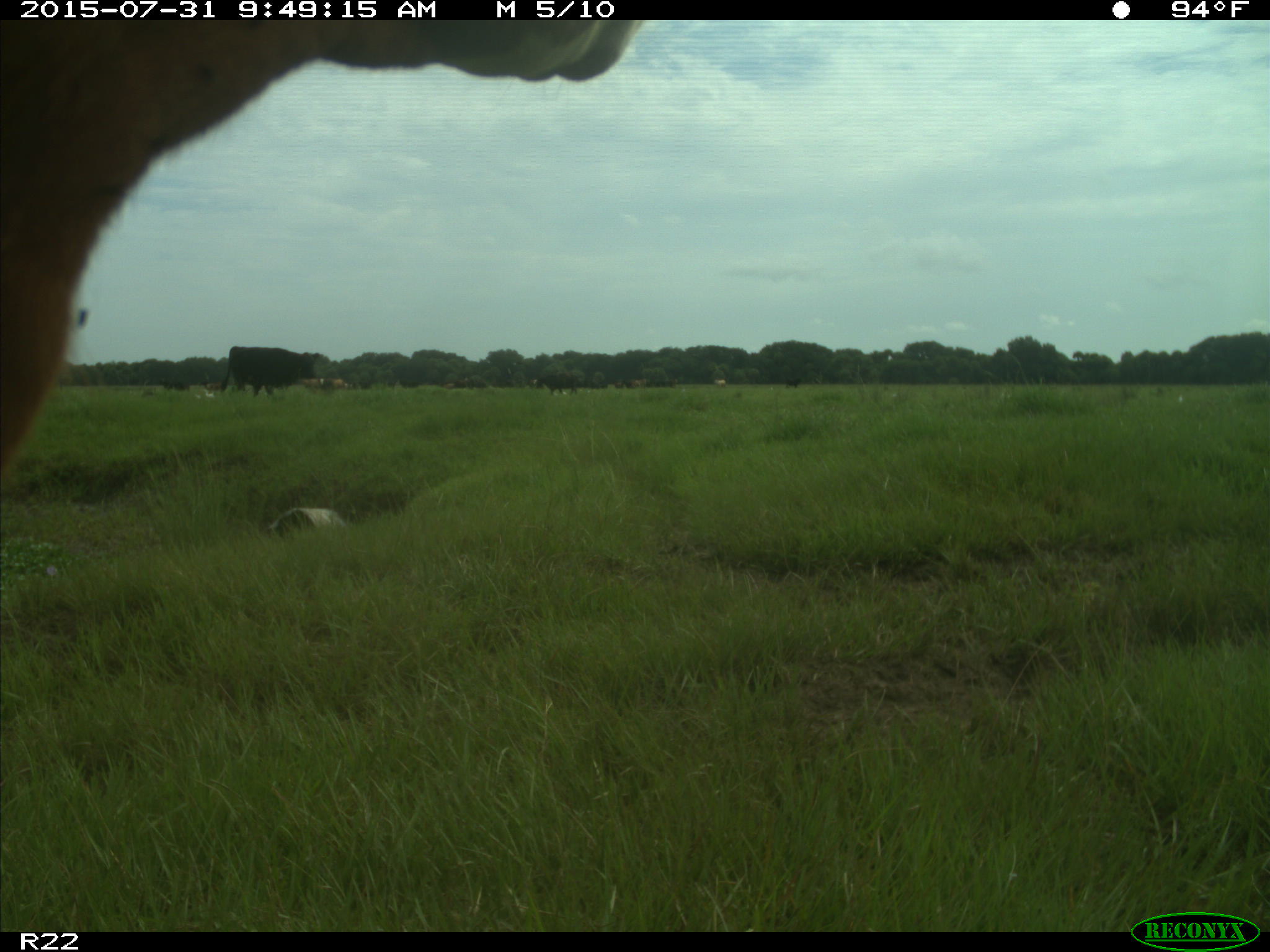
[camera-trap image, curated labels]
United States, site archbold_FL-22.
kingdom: Animalia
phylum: Chordata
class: Mammalia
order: Artiodactyla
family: Bovidae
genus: Bos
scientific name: Bos taurus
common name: domestic cow